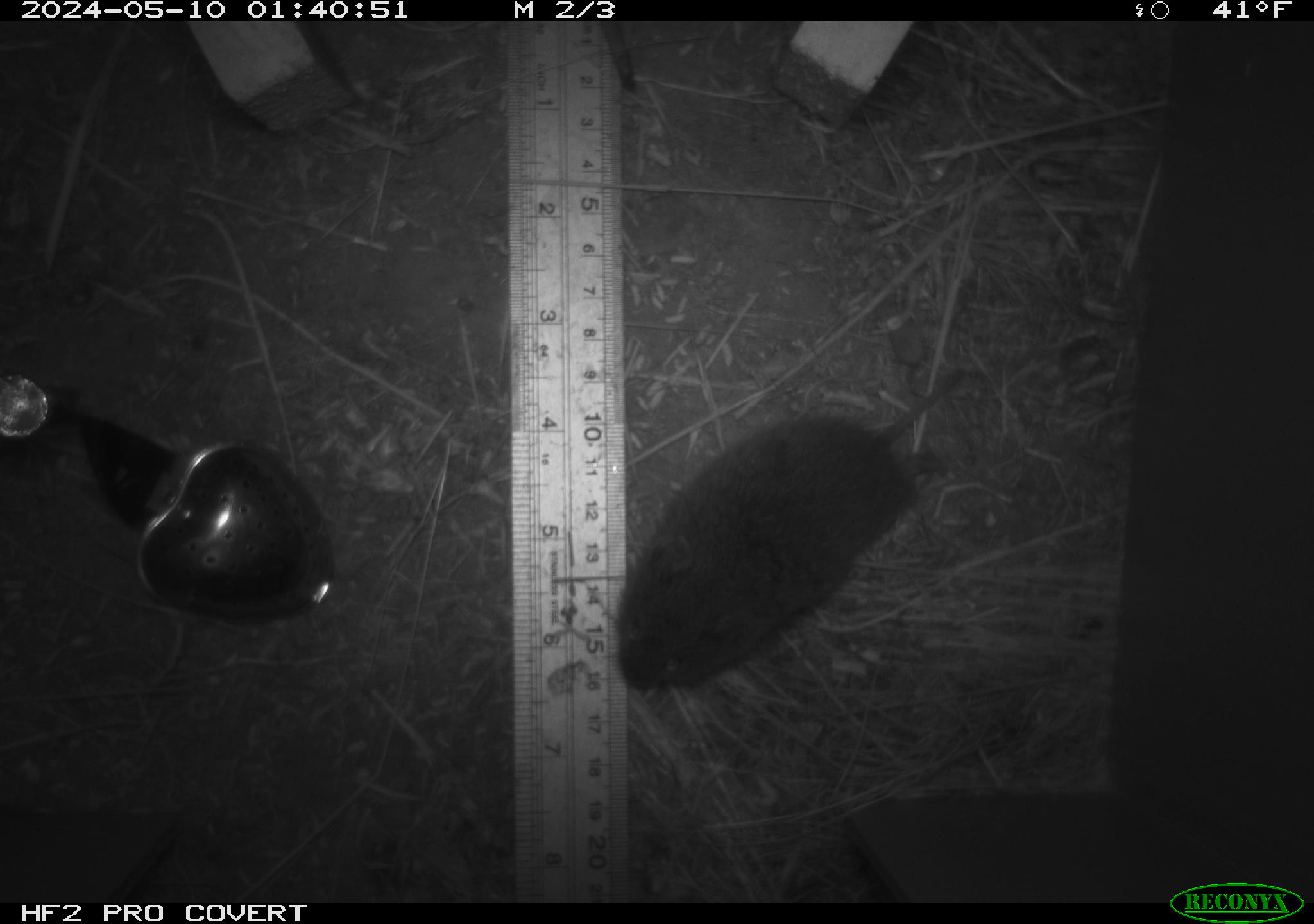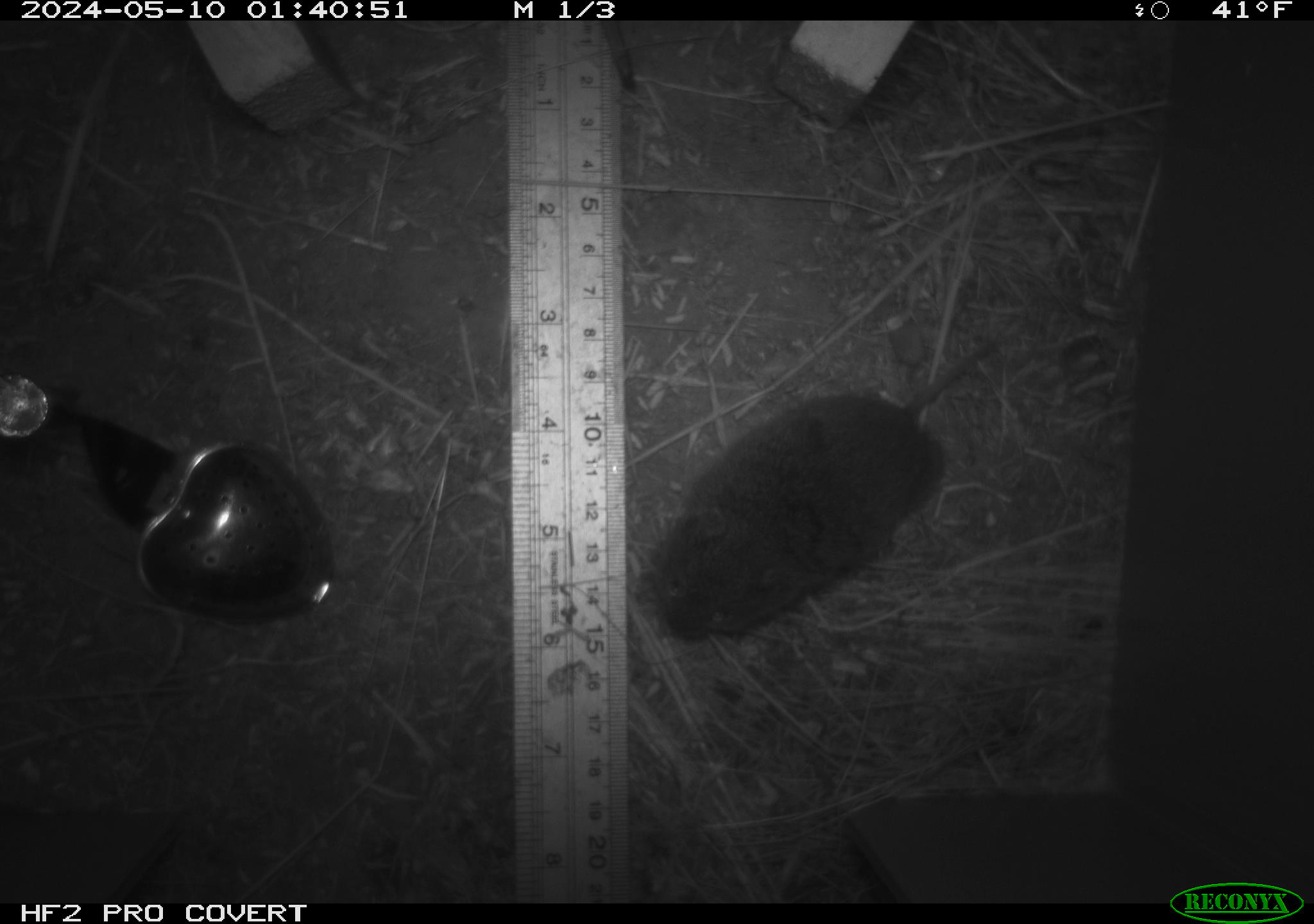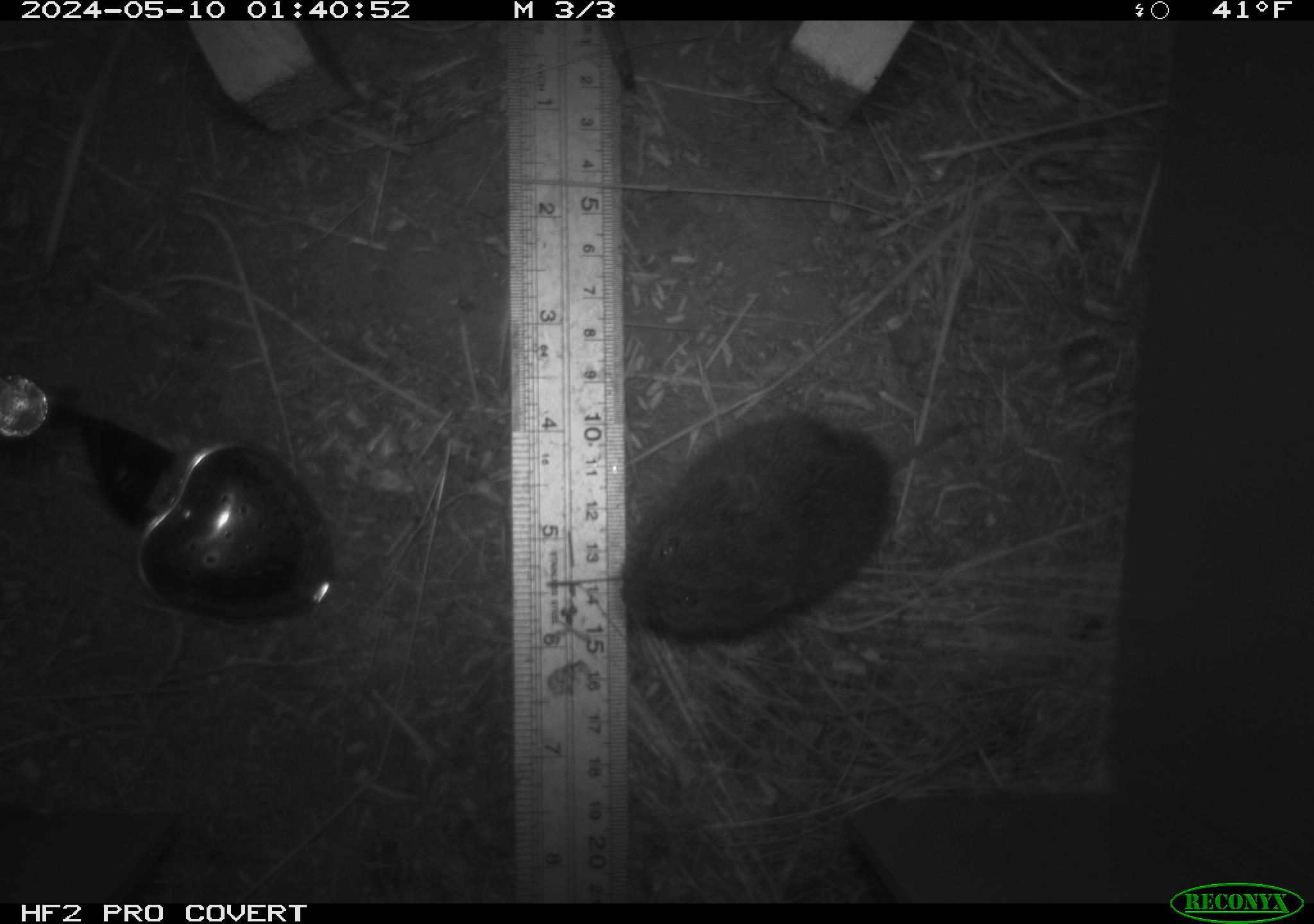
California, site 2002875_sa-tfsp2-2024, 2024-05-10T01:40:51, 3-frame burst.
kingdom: Animalia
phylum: Chordata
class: Mammalia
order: Rodentia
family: Cricetidae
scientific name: Arvicolinae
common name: voles, lemmings, and muskrats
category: arvicolinae subfamily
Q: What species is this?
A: Arvicolinae subfamily (voles, lemmings, and muskrats) (Arvicolinae).